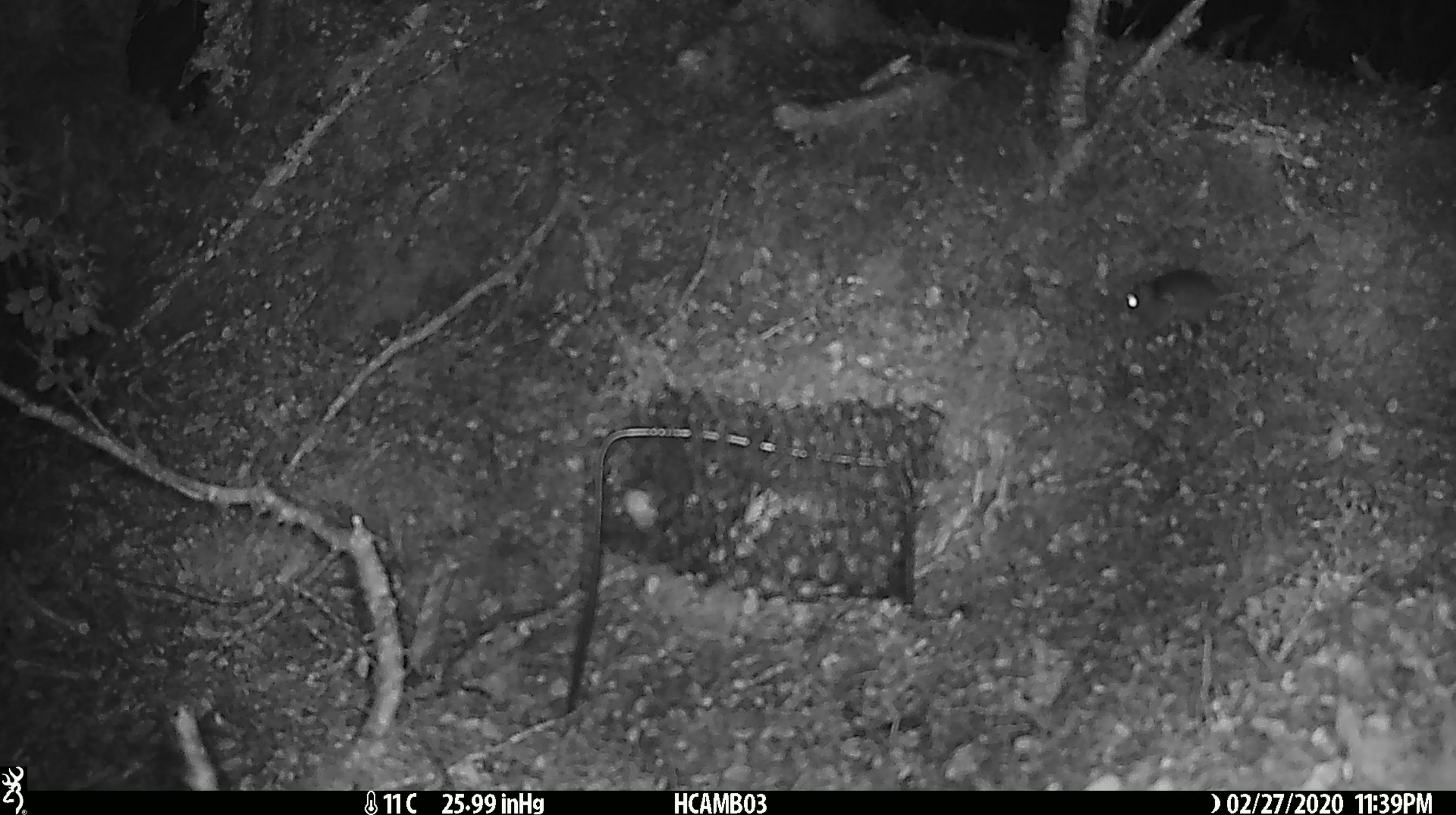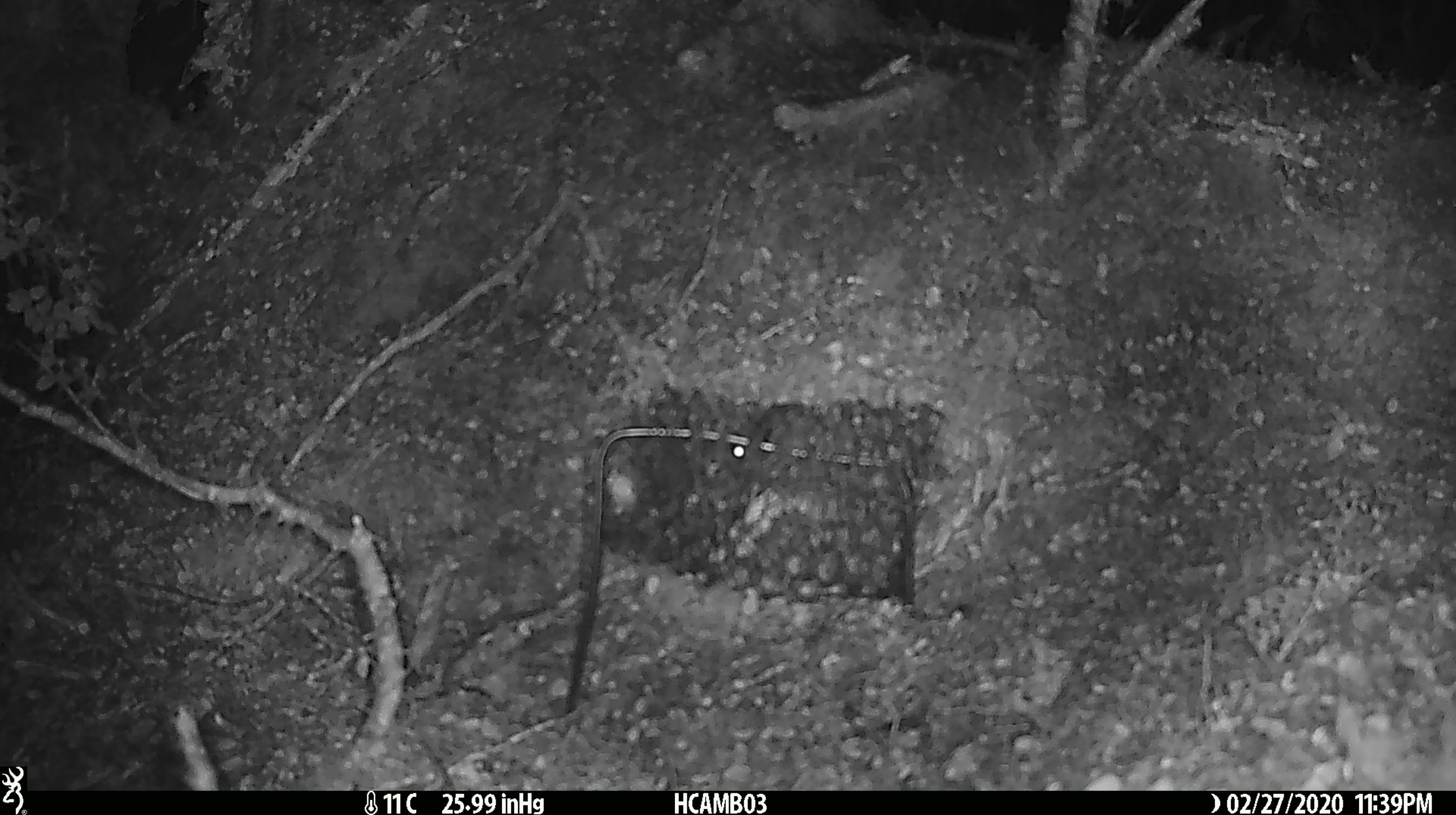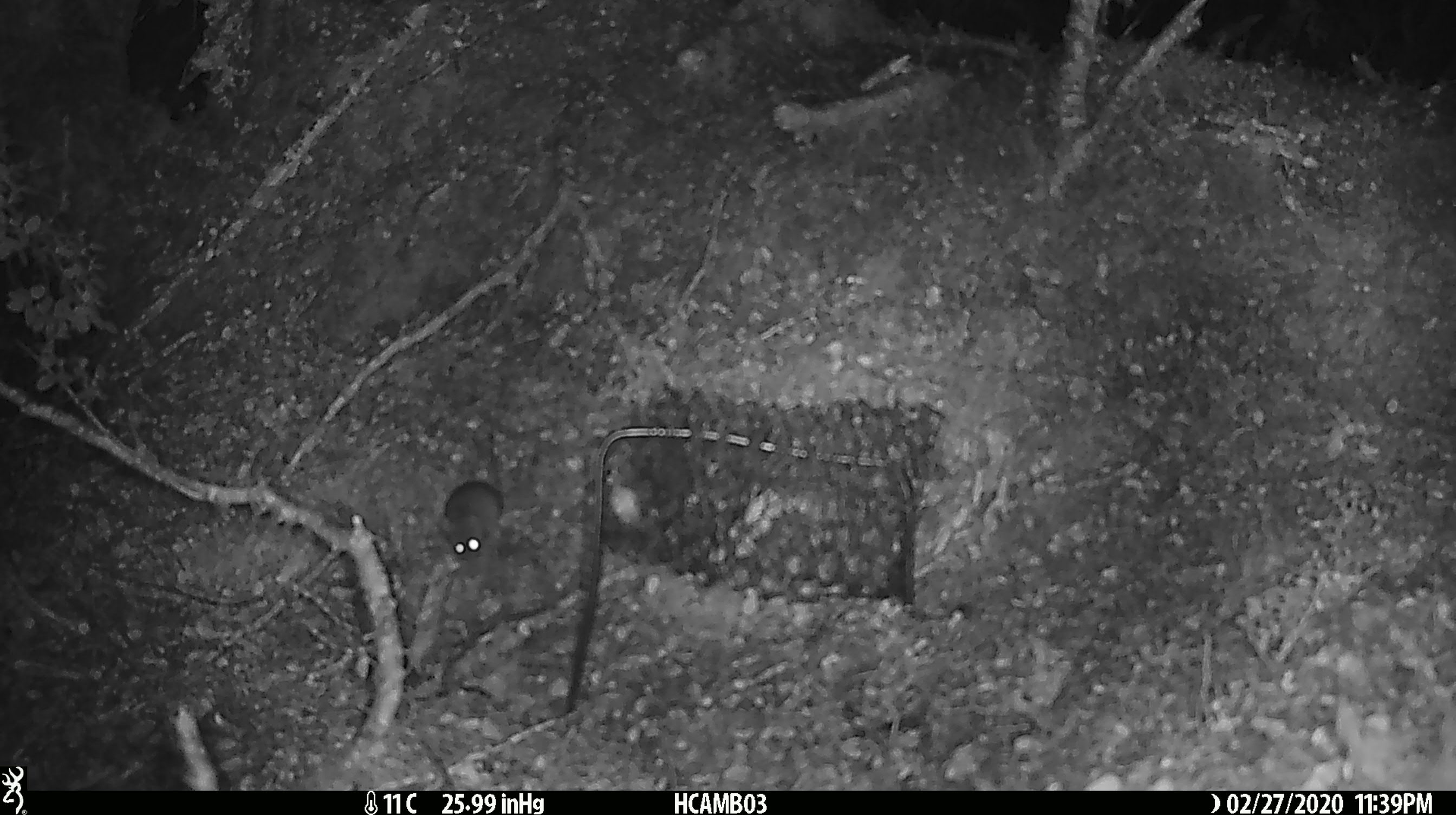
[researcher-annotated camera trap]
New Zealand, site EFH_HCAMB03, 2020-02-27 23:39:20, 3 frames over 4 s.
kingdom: Animalia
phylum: Chordata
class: Mammalia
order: Rodentia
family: Muridae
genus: Mus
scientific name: Mus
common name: mouse